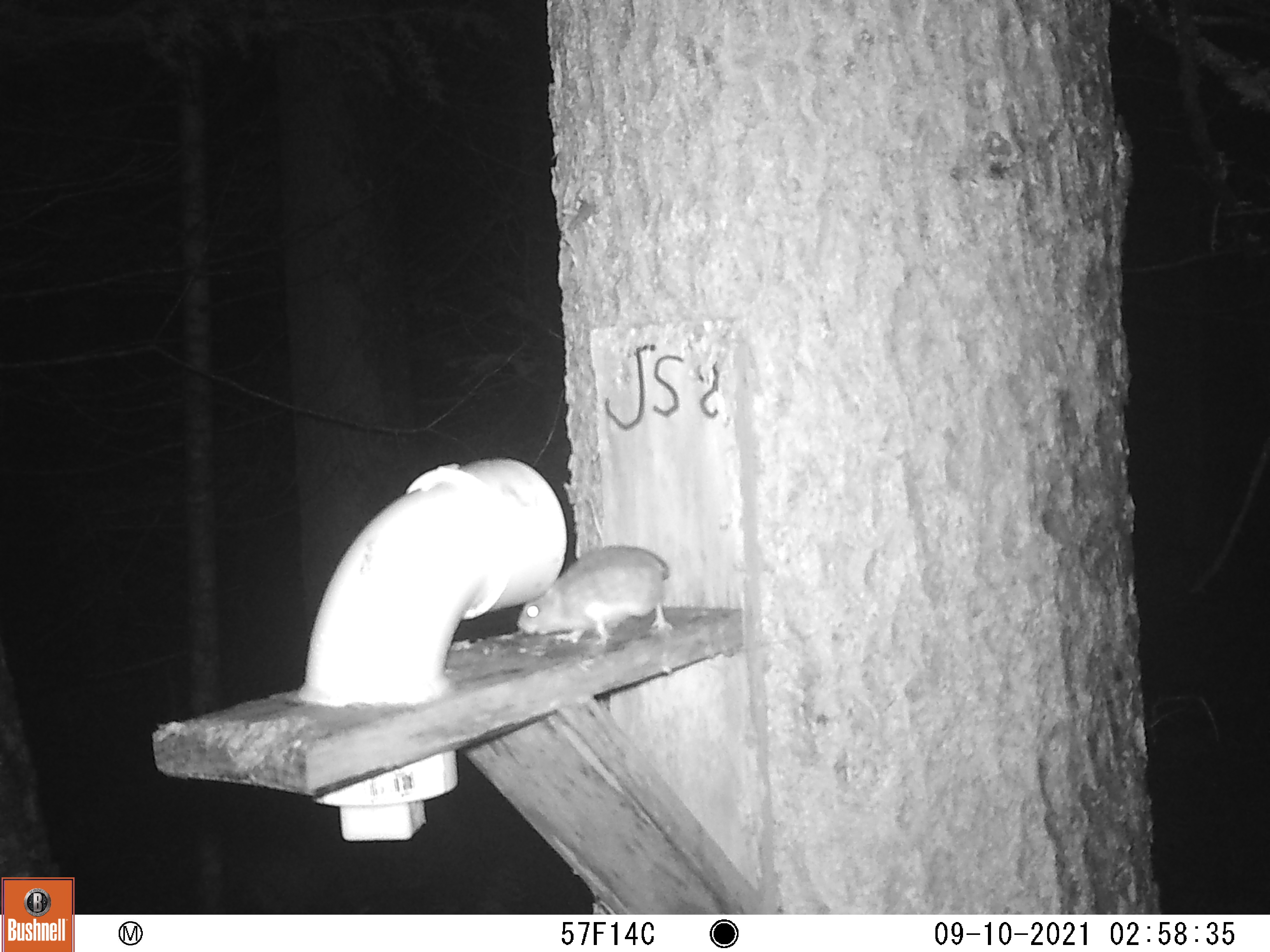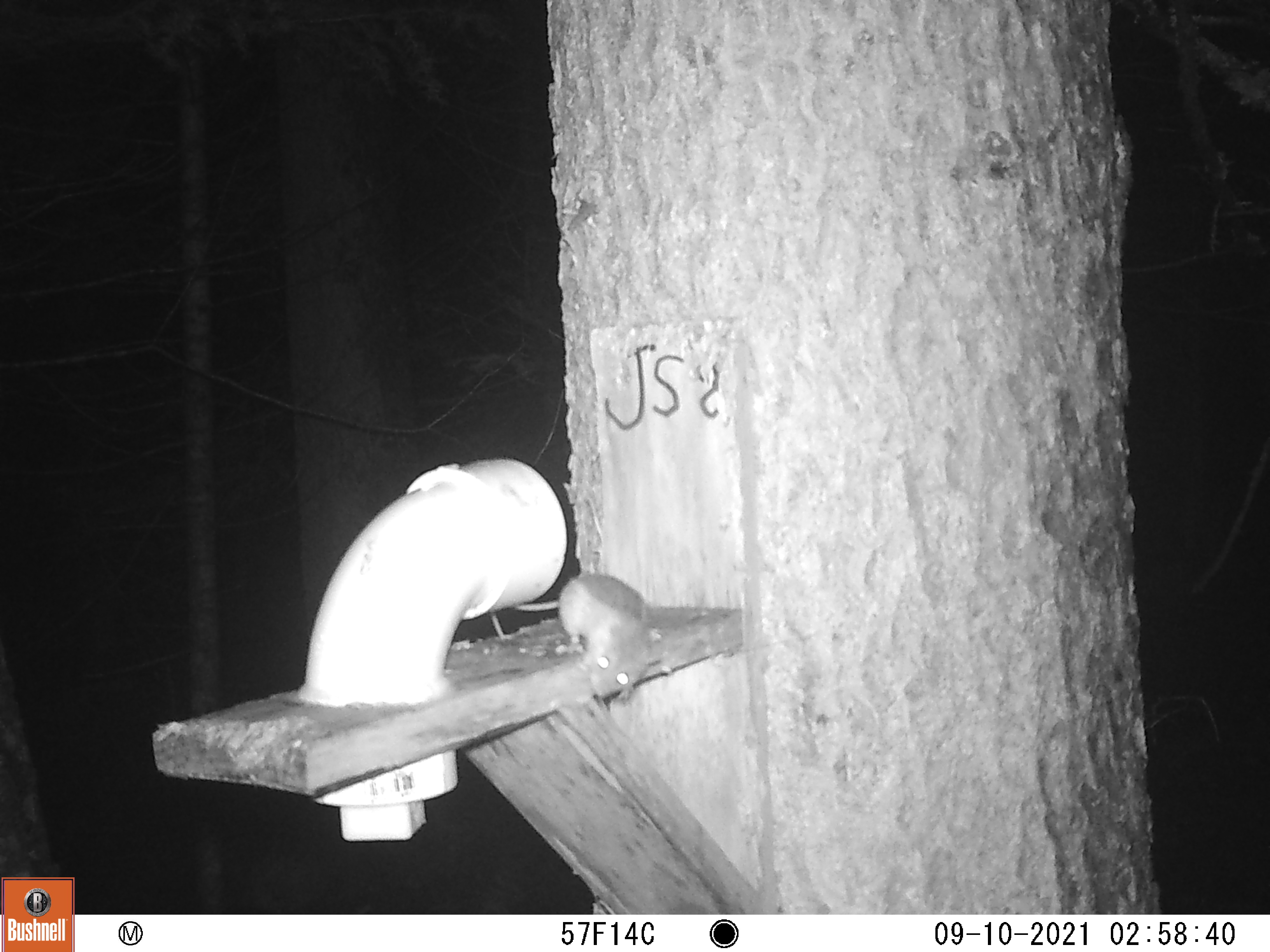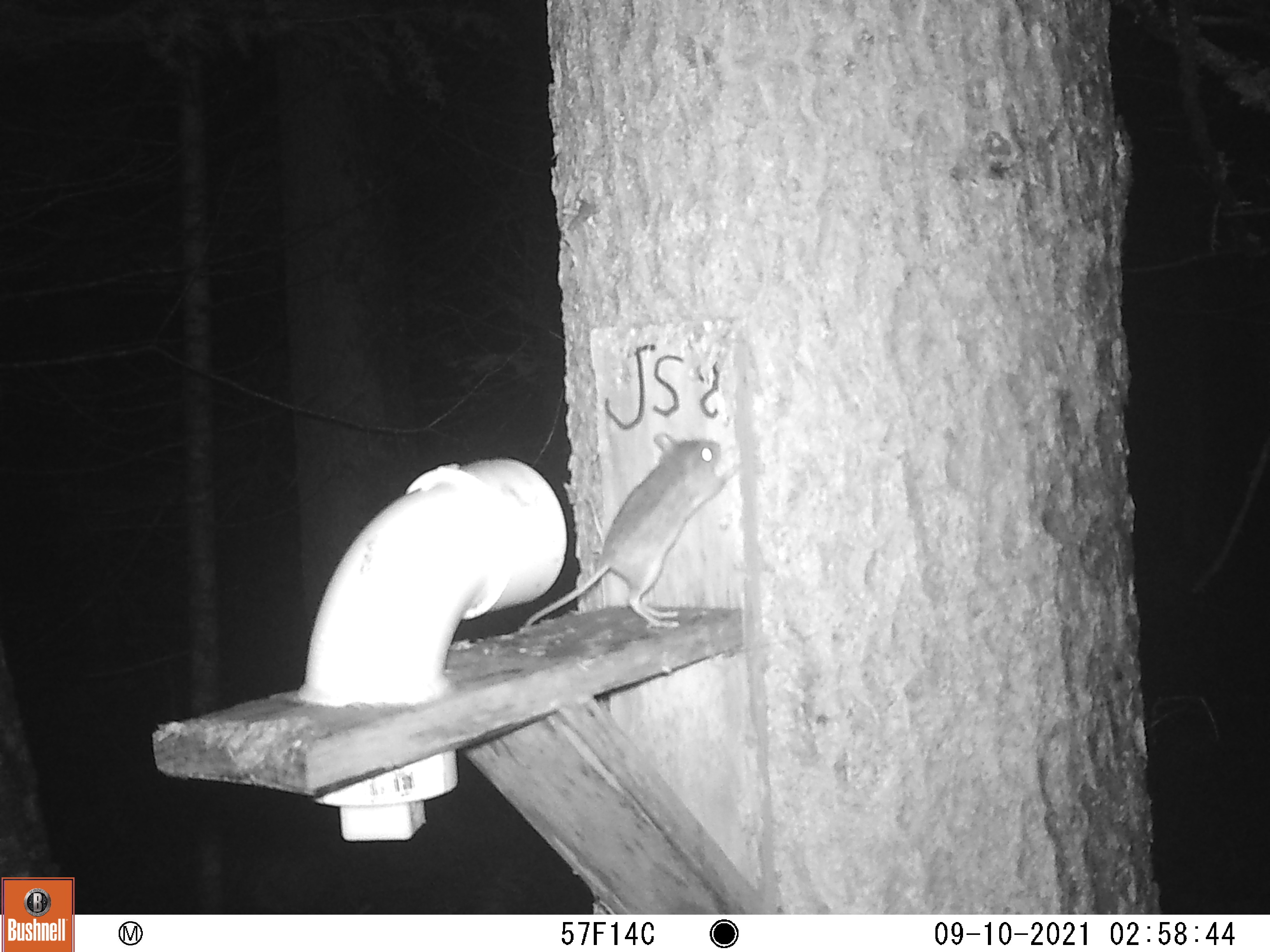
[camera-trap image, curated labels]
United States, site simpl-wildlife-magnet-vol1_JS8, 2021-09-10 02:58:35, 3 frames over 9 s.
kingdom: Animalia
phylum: Chordata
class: Mammalia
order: Rodentia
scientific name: Rodentia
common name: mouse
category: mouse sp.